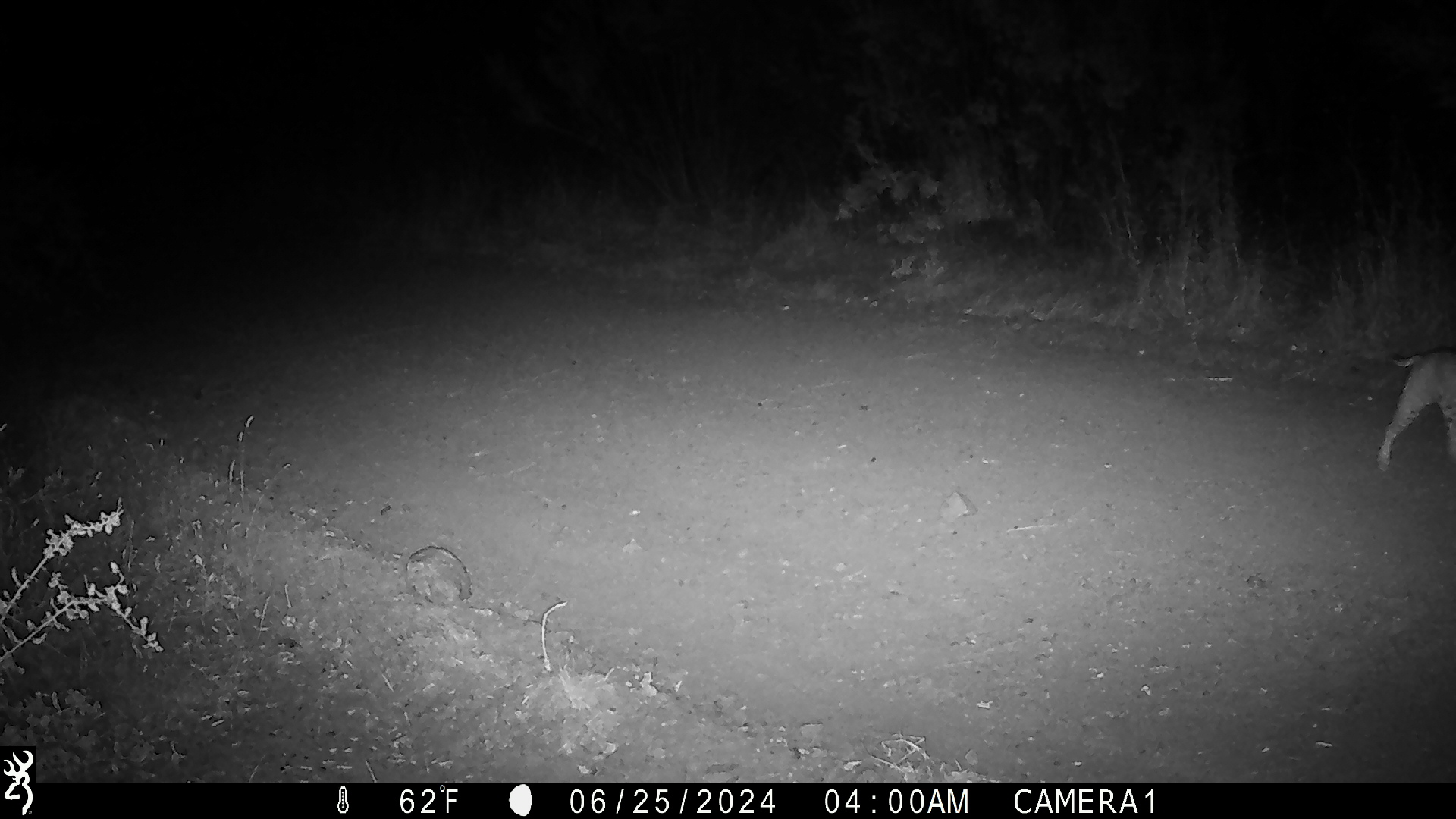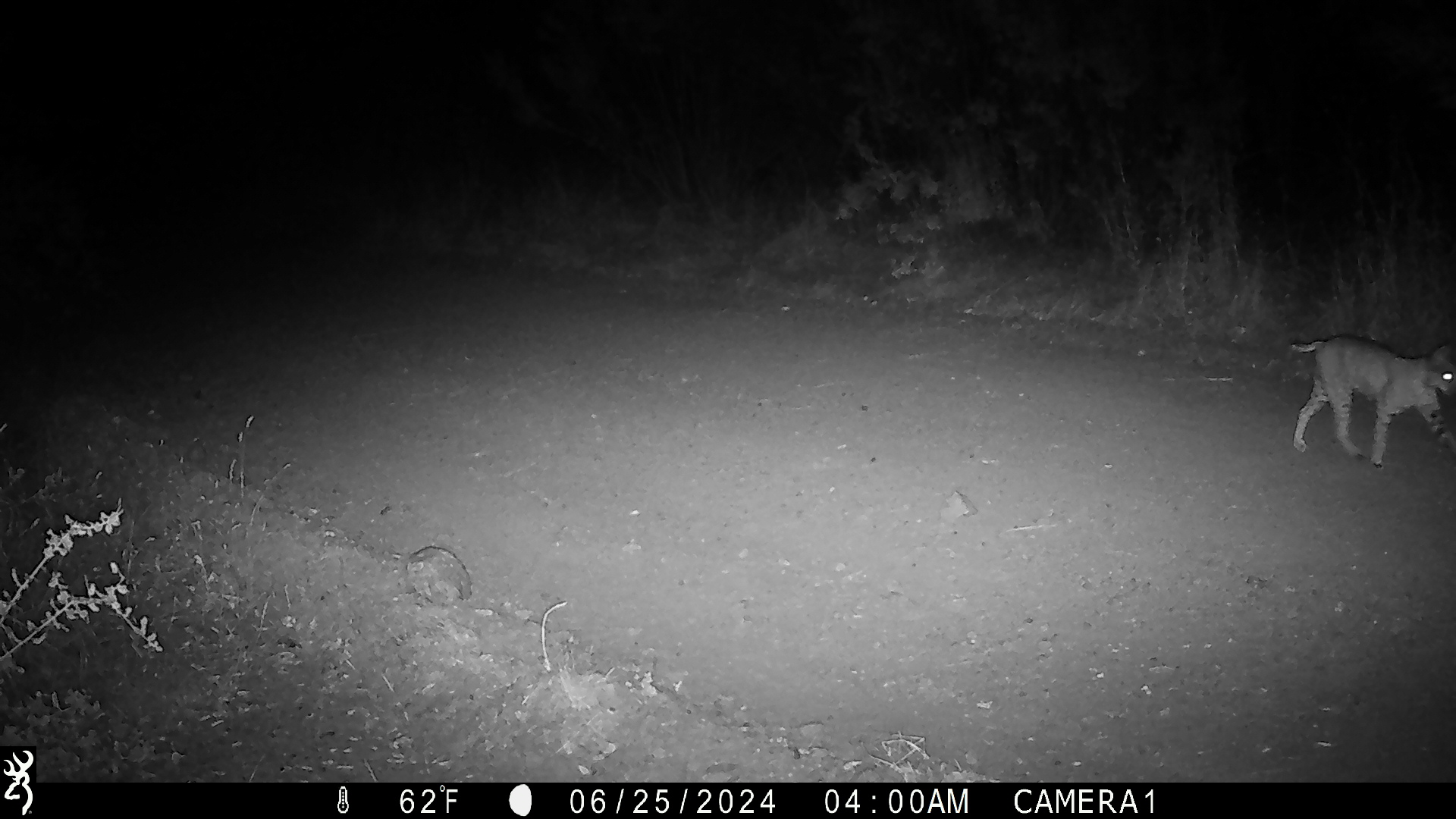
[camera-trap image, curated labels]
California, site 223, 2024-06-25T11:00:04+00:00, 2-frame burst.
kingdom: Animalia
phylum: Chordata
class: Mammalia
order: Carnivora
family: Felidae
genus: Lynx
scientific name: Lynx rufus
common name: bobcat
Bobcat (Lynx rufus).